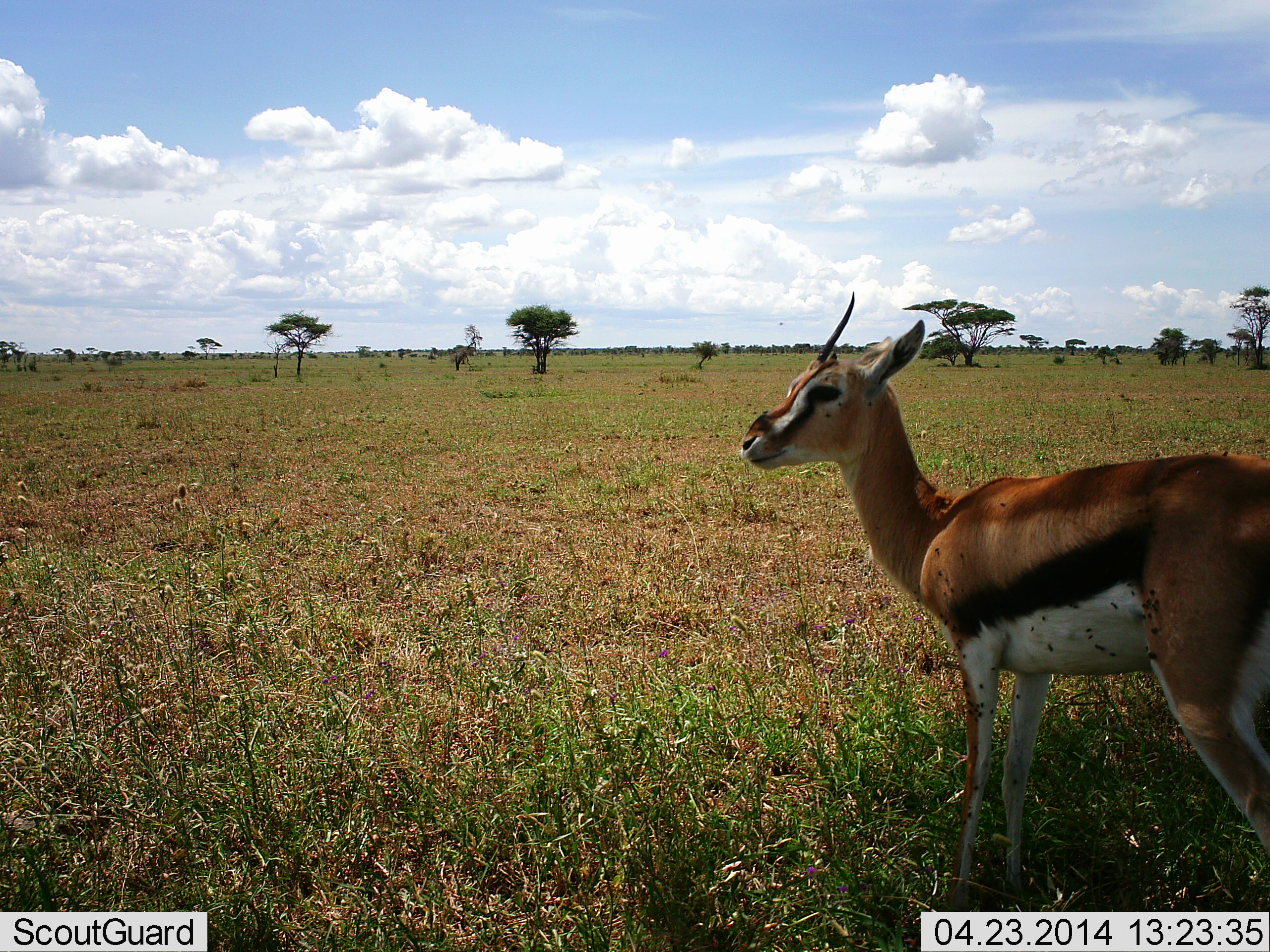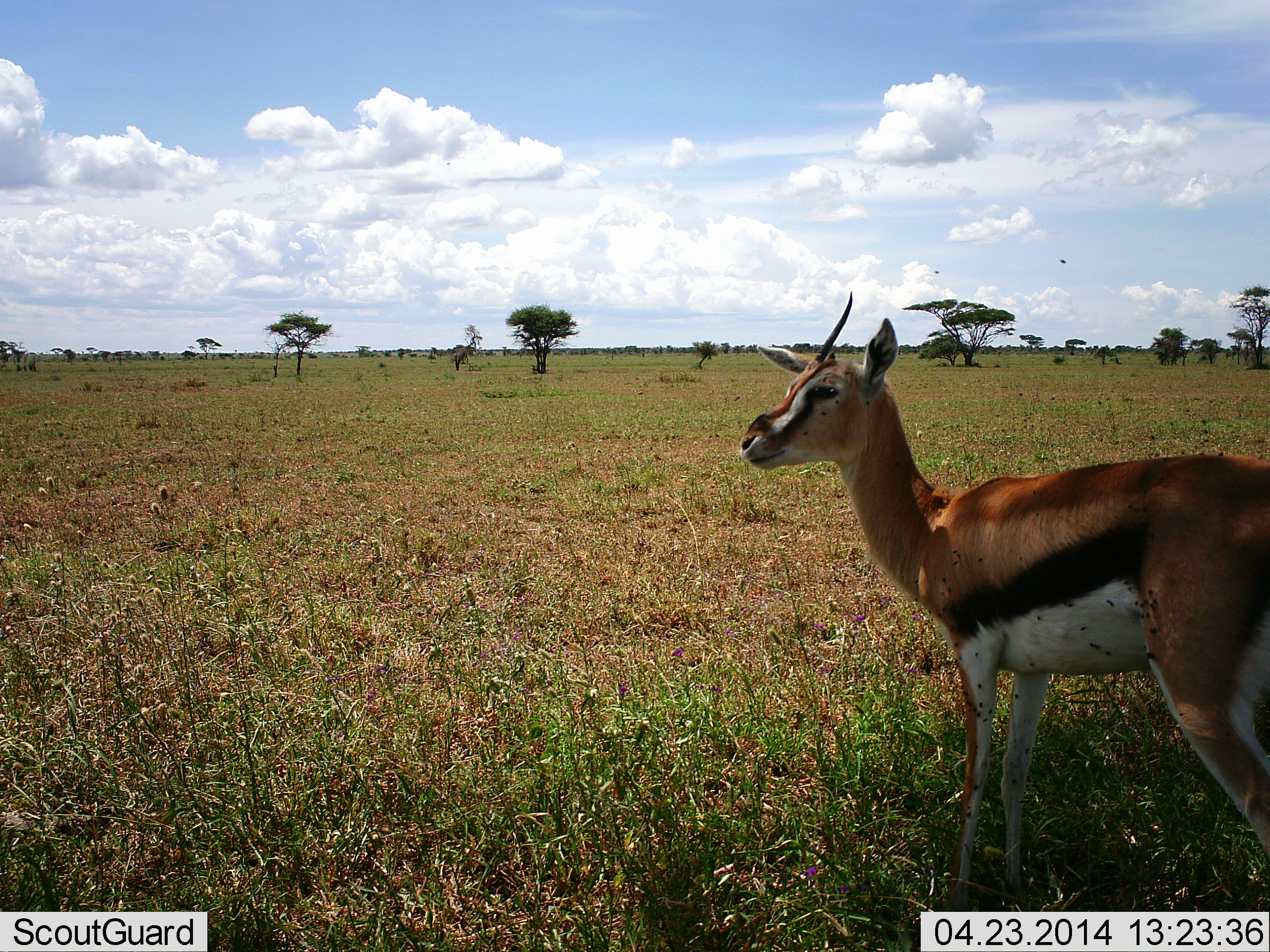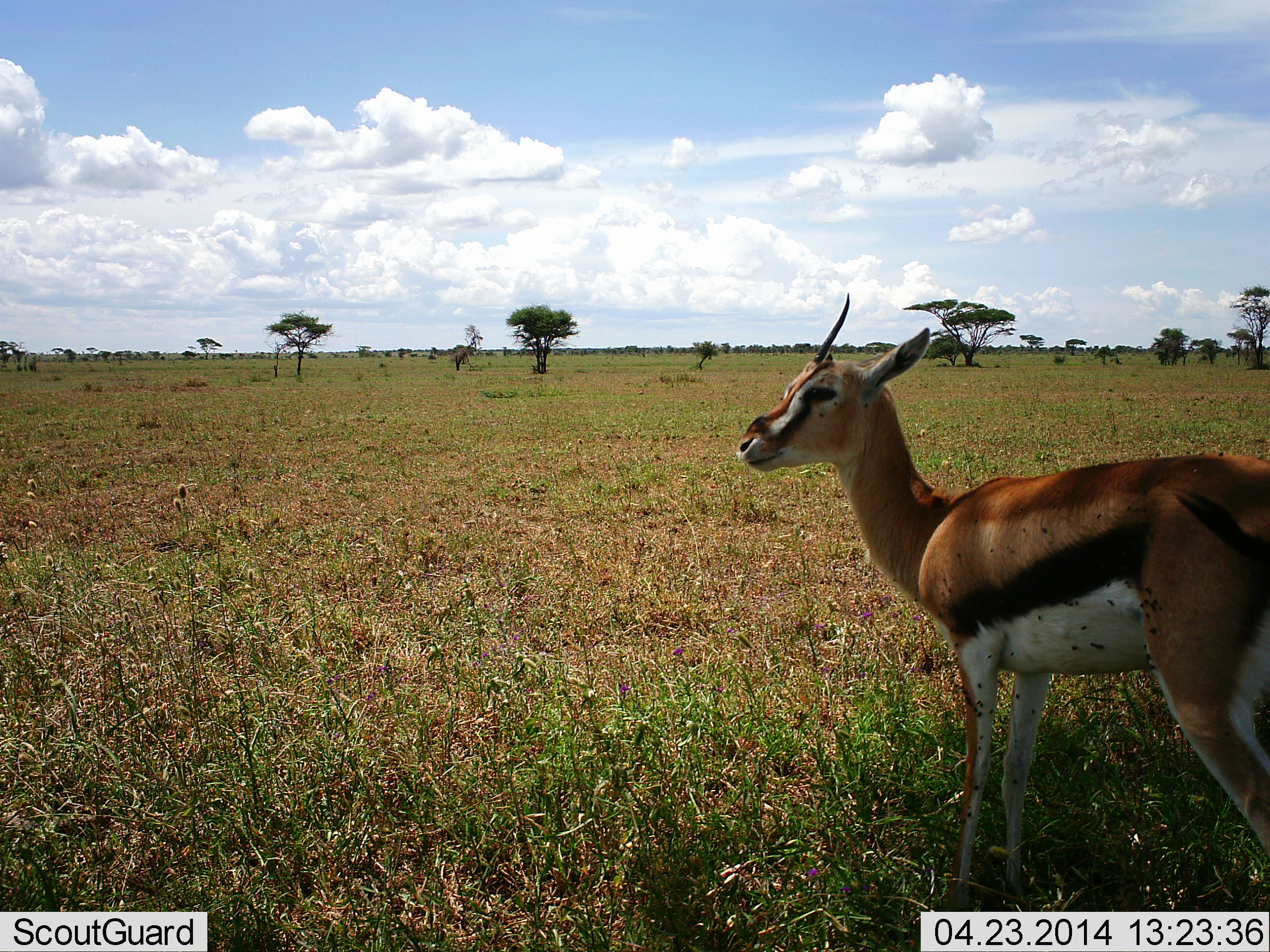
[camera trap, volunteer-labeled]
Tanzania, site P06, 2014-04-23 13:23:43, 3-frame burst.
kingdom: Animalia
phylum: Chordata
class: Mammalia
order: Artiodactyla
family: Bovidae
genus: Eudorcas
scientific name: Eudorcas thomsonii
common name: thomson's gazelle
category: gazellethomsons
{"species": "gazellethomsons (thomson's gazelle) (Eudorcas thomsonii)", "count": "1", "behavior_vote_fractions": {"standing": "100%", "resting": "0%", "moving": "0%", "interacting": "0%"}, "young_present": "0%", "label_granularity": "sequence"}